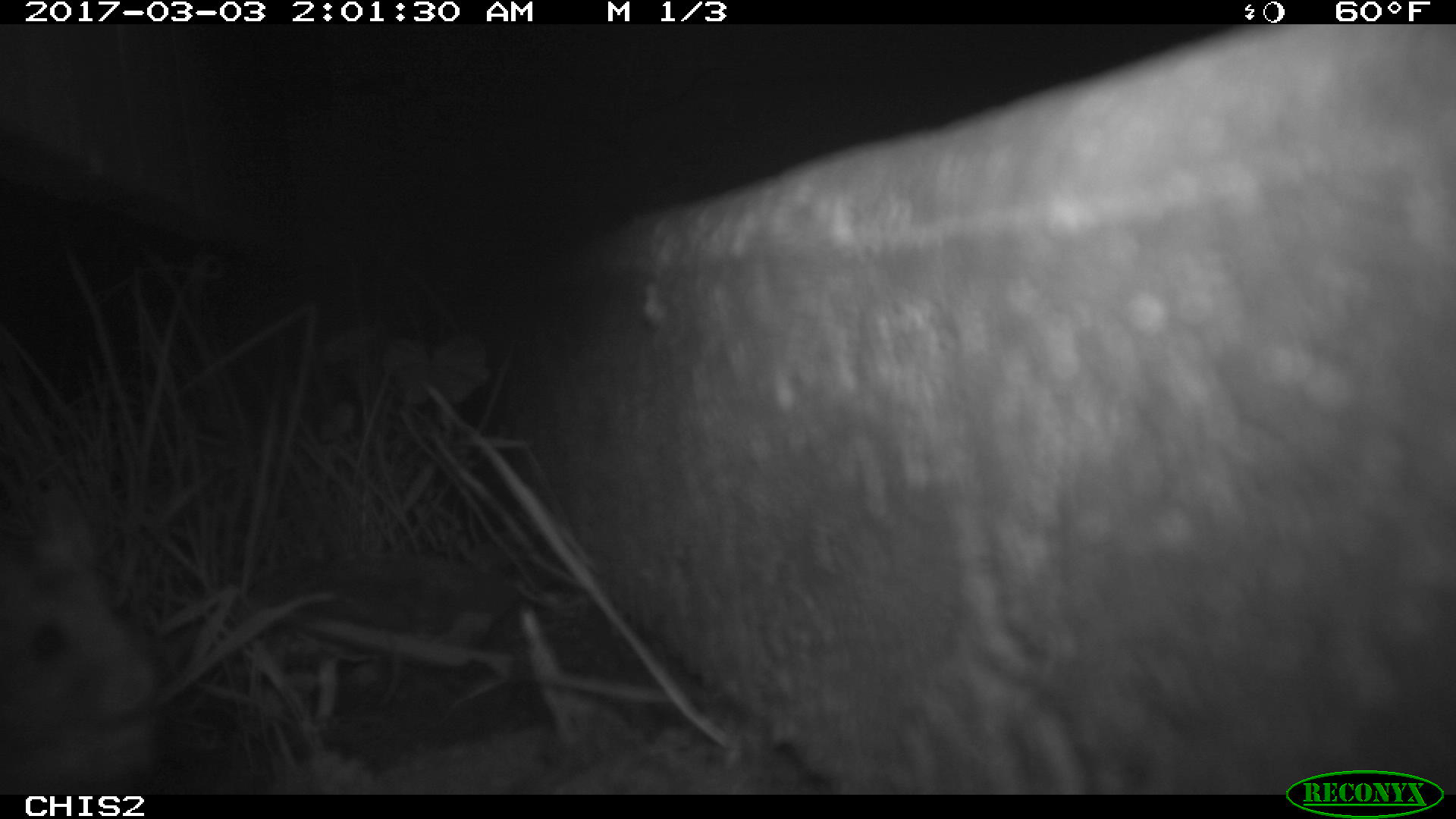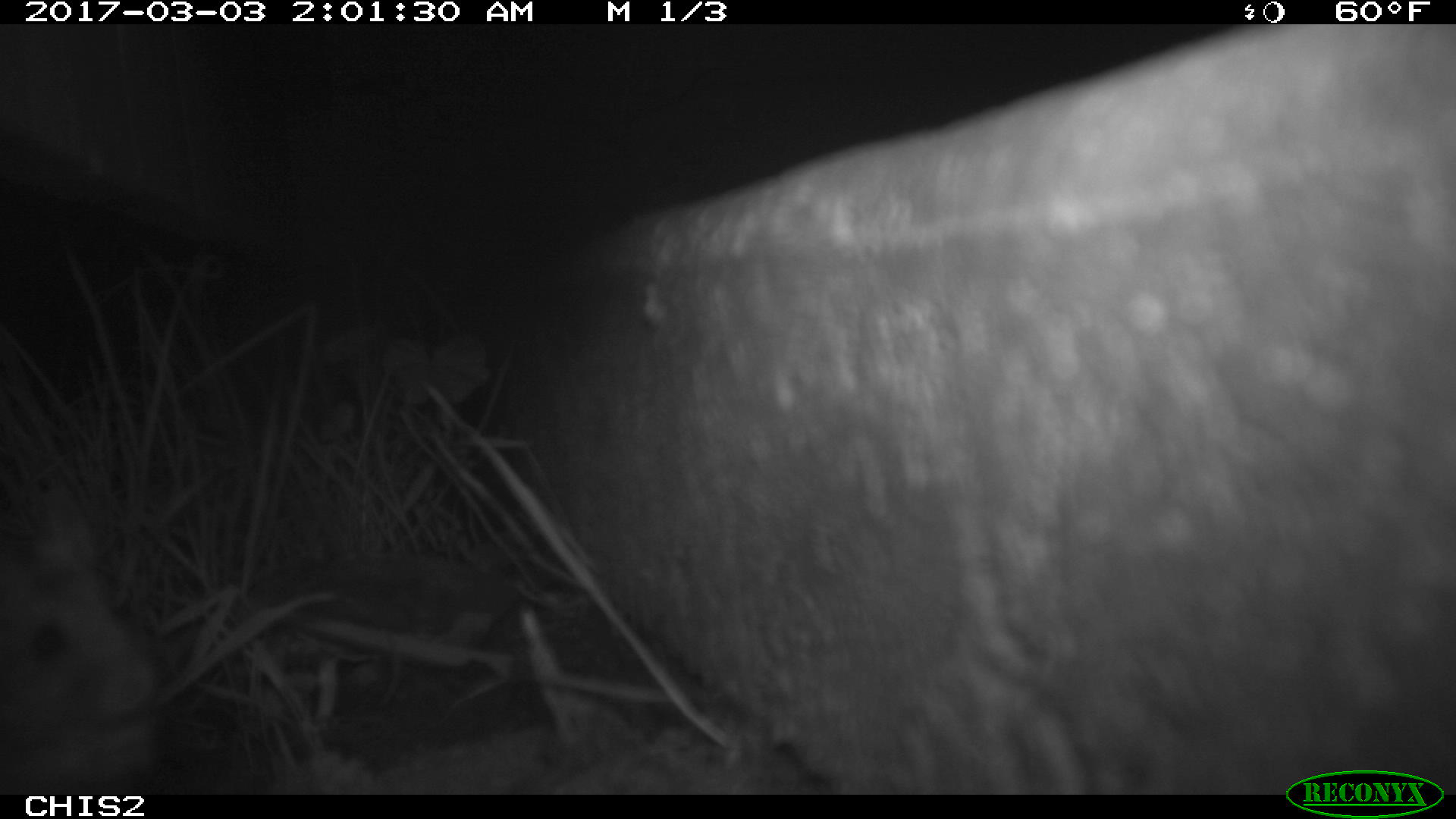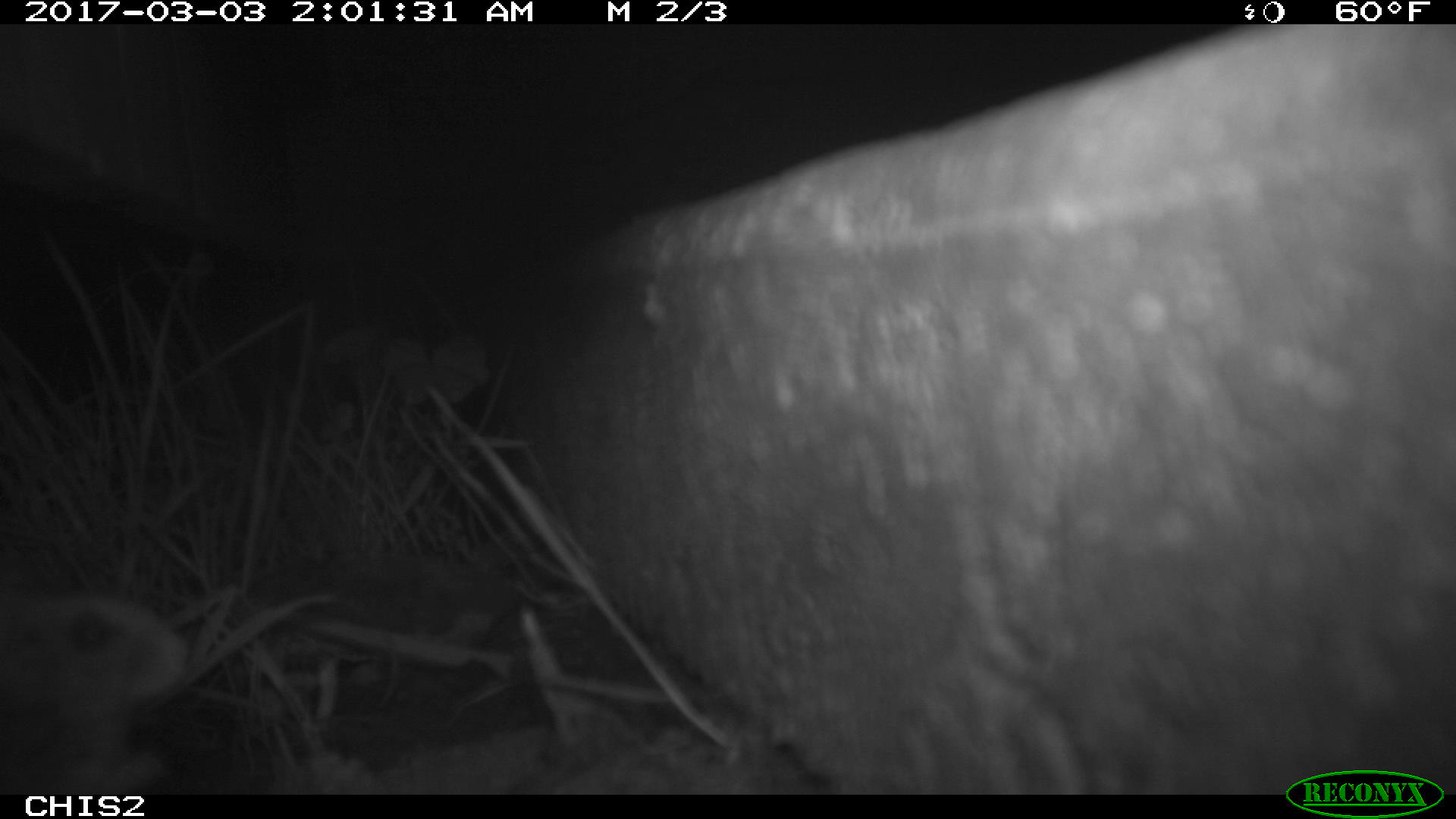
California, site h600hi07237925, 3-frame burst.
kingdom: Animalia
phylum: Chordata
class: Mammalia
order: Rodentia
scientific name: Rodentia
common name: rodent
Rodent (Rodentia).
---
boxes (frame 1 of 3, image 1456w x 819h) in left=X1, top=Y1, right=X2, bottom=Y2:
rodent: left=0, top=483, right=180, bottom=792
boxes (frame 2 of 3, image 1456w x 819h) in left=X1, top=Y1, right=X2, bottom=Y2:
rodent: left=0, top=488, right=158, bottom=751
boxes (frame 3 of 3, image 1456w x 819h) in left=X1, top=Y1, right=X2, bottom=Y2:
rodent: left=1, top=590, right=196, bottom=790